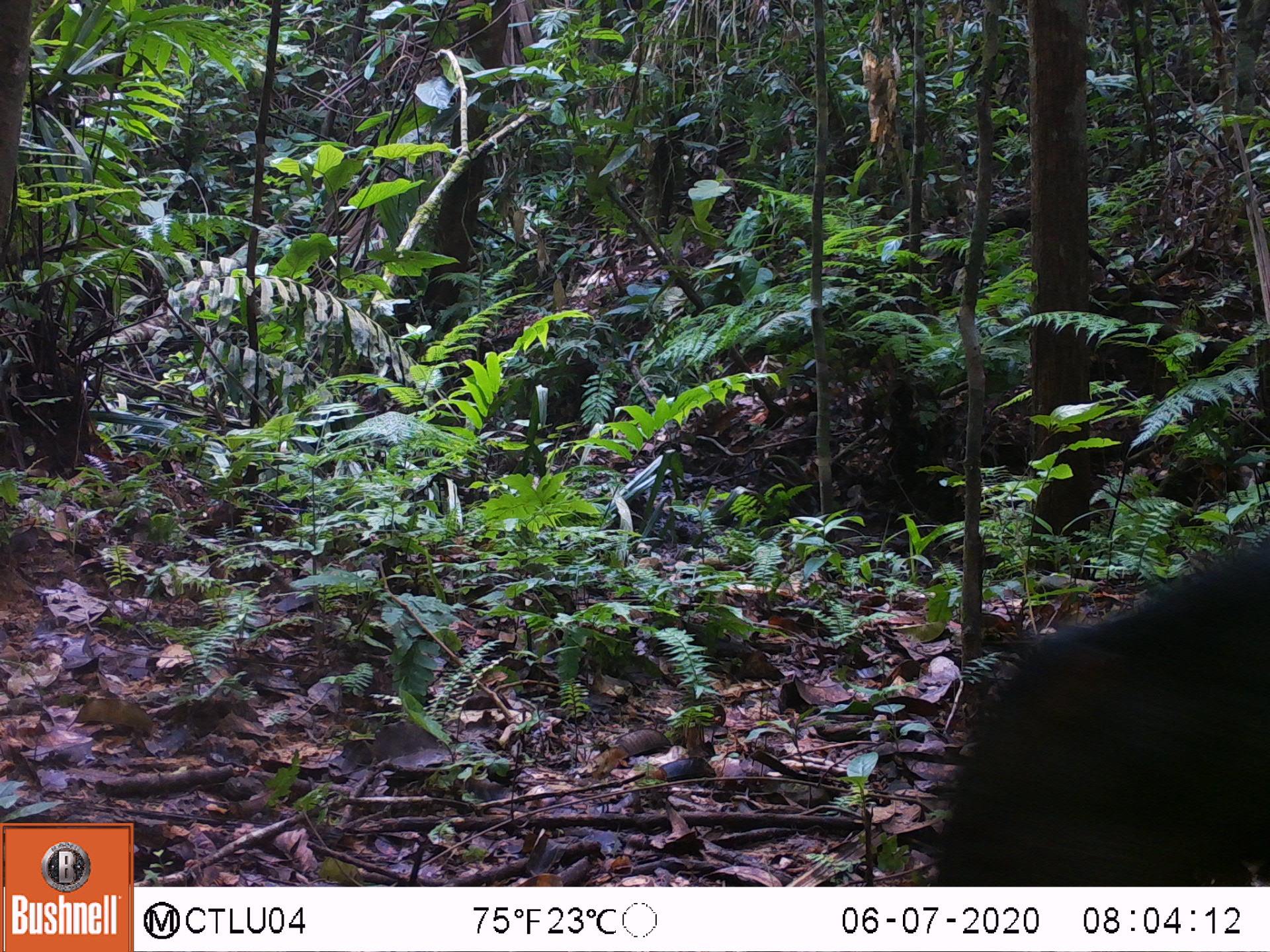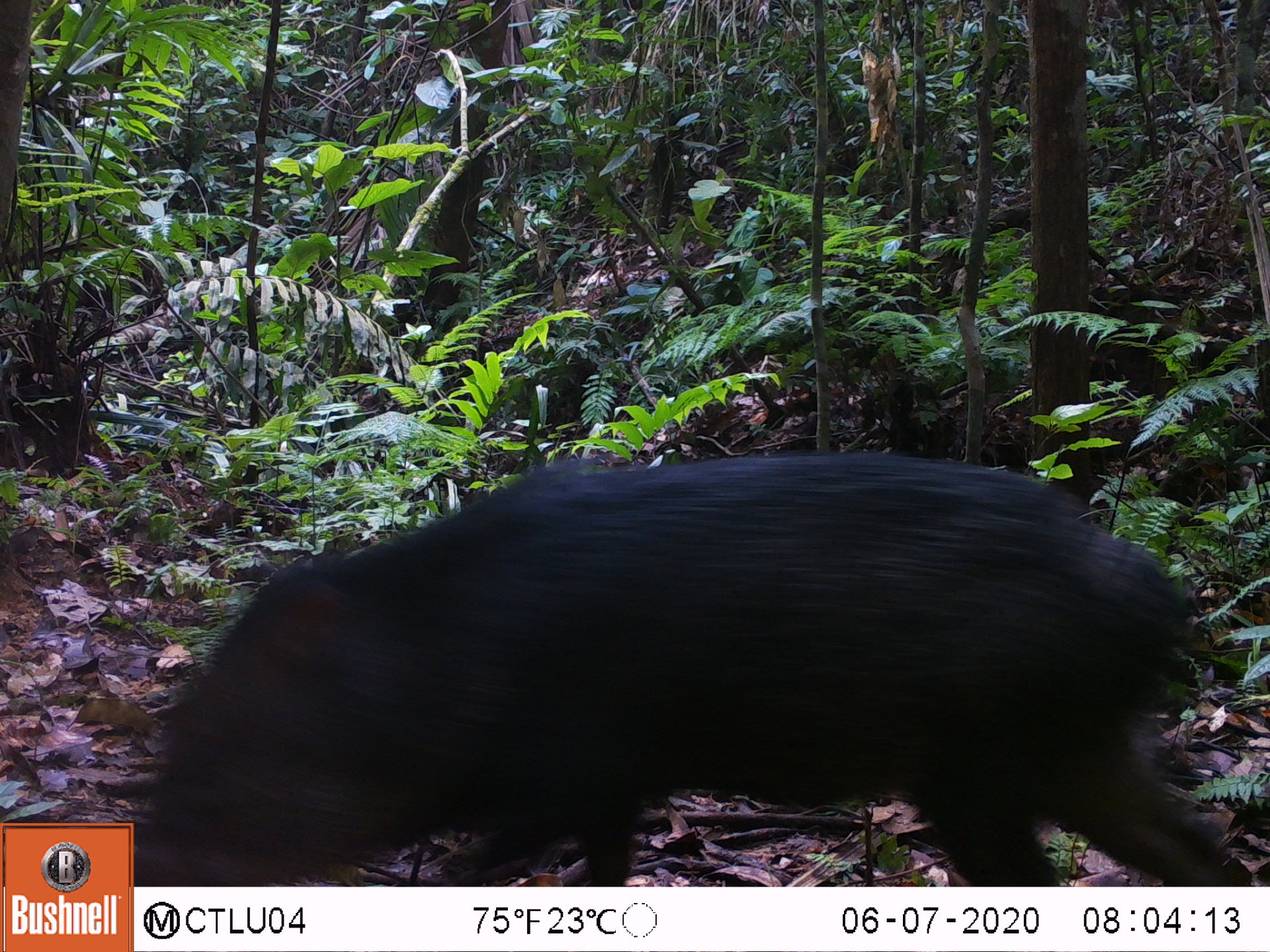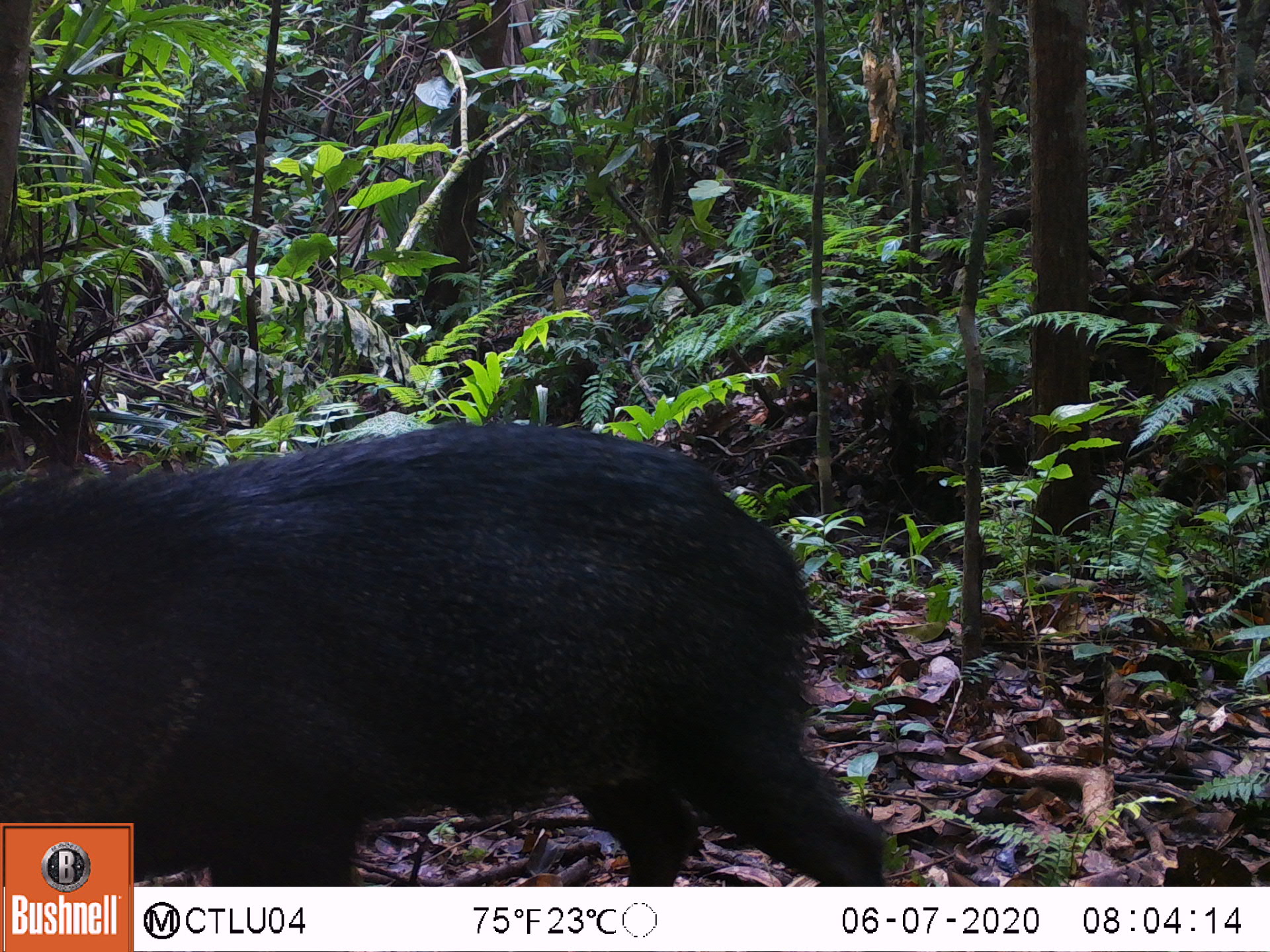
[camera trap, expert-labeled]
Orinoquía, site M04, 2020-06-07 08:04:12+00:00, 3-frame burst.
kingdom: Animalia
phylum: Chordata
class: Mammalia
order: Artiodactyla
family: Tayassuidae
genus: Pecari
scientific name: Pecari tajacu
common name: collared peccary